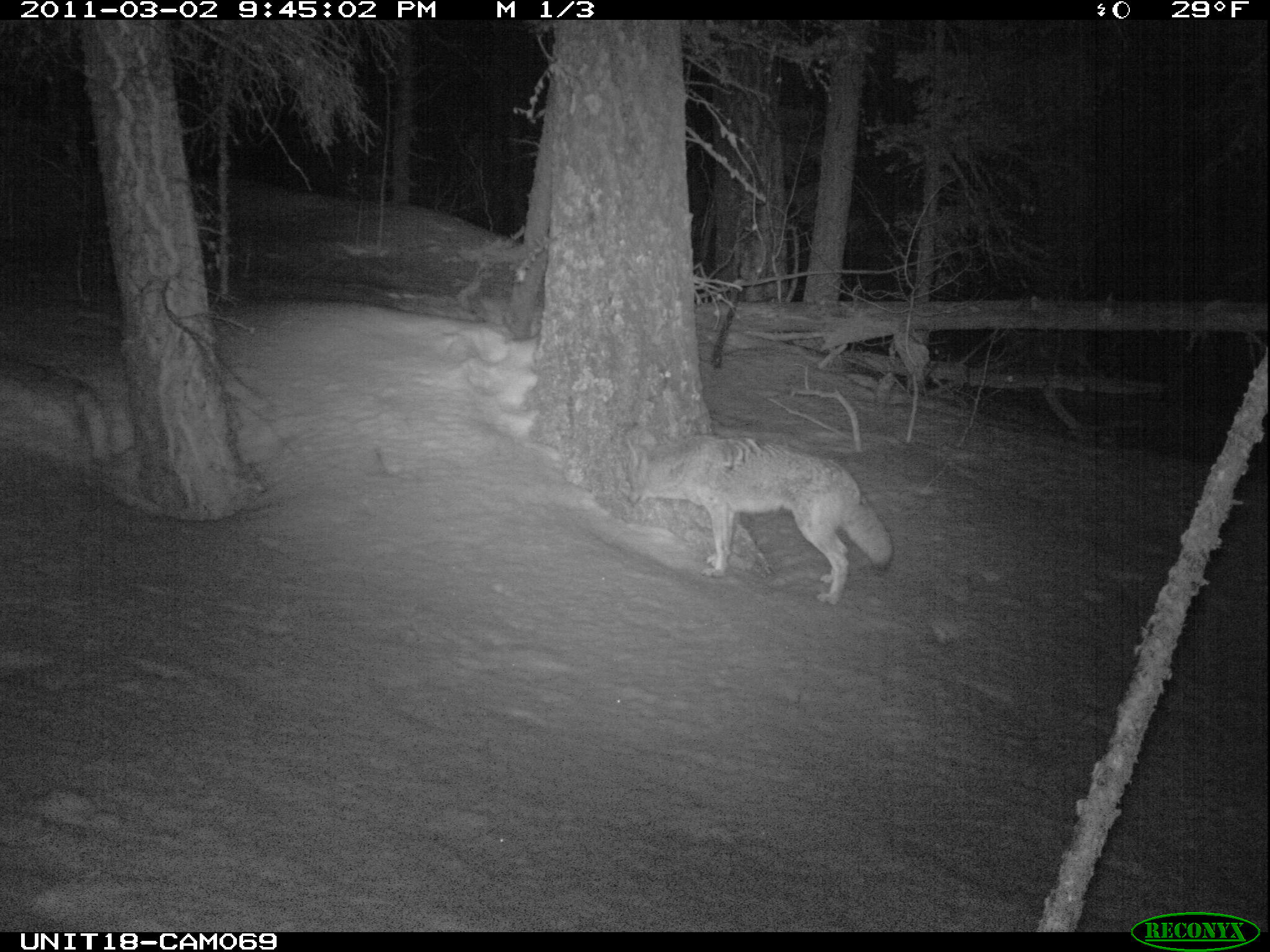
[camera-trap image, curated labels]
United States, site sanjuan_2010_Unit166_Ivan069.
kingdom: Animalia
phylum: Chordata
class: Mammalia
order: Carnivora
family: Canidae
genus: Canis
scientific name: Canis latrans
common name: coyote